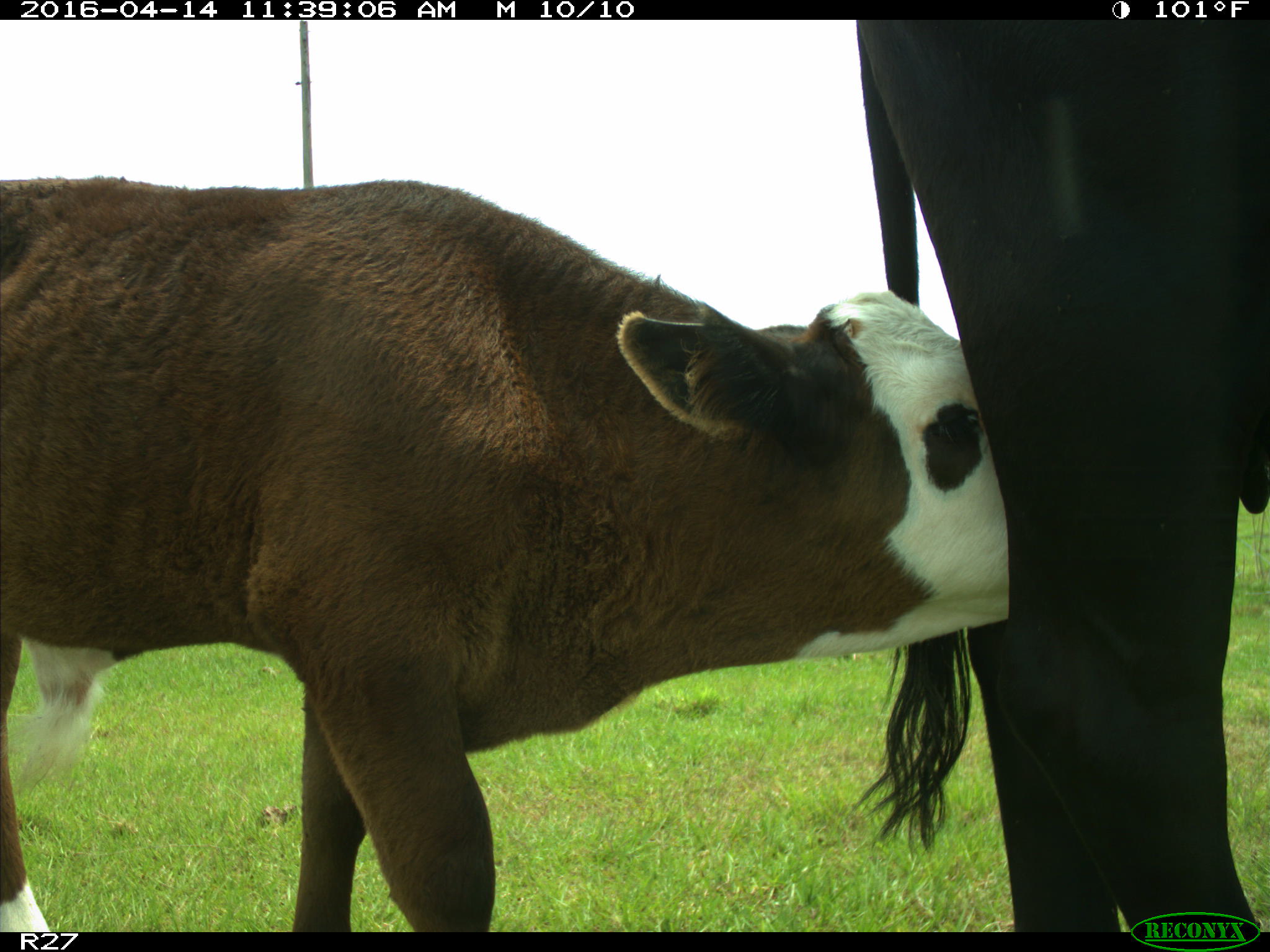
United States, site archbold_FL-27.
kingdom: Animalia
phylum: Chordata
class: Mammalia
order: Artiodactyla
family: Bovidae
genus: Bos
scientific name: Bos taurus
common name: domestic cow